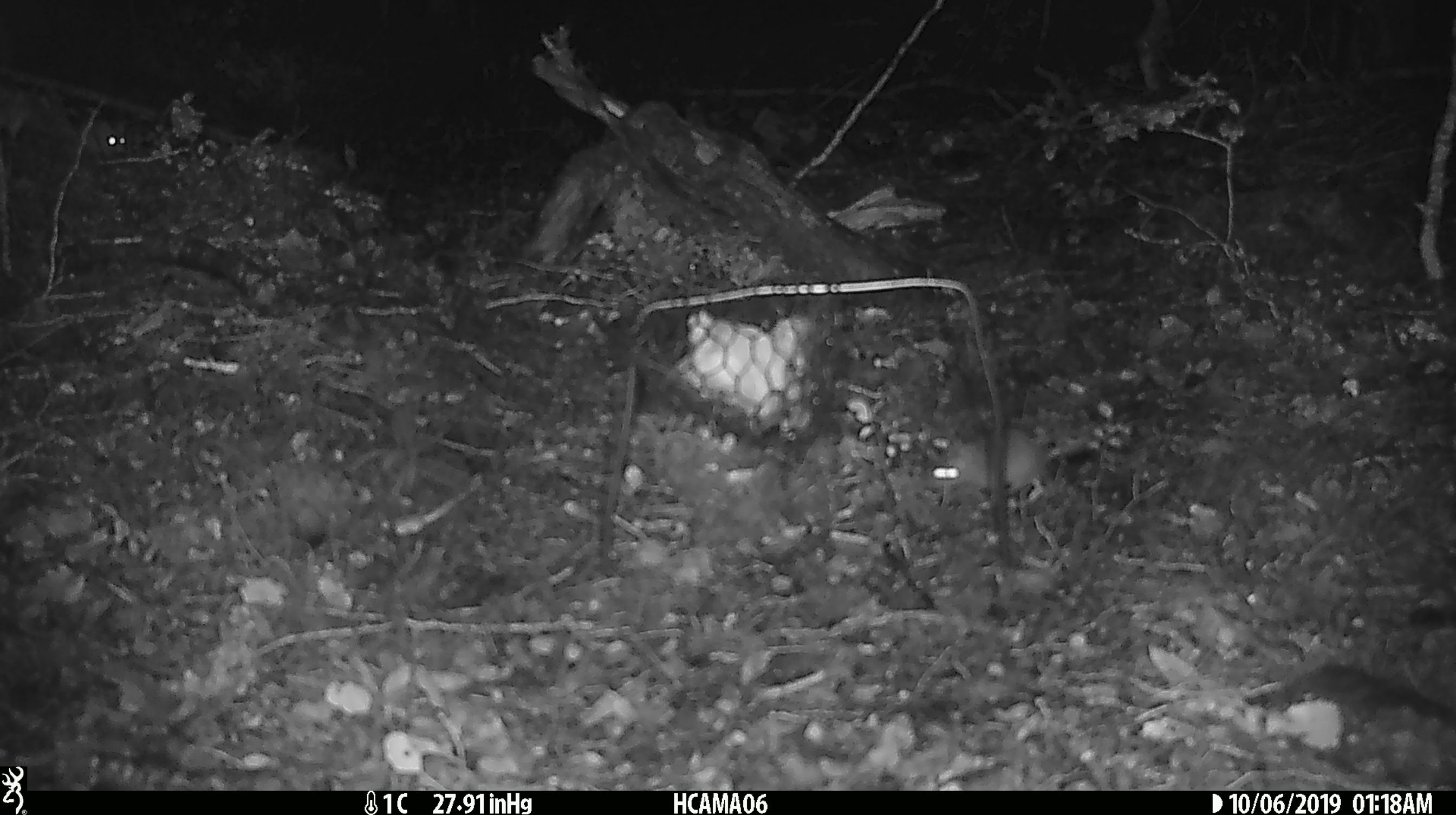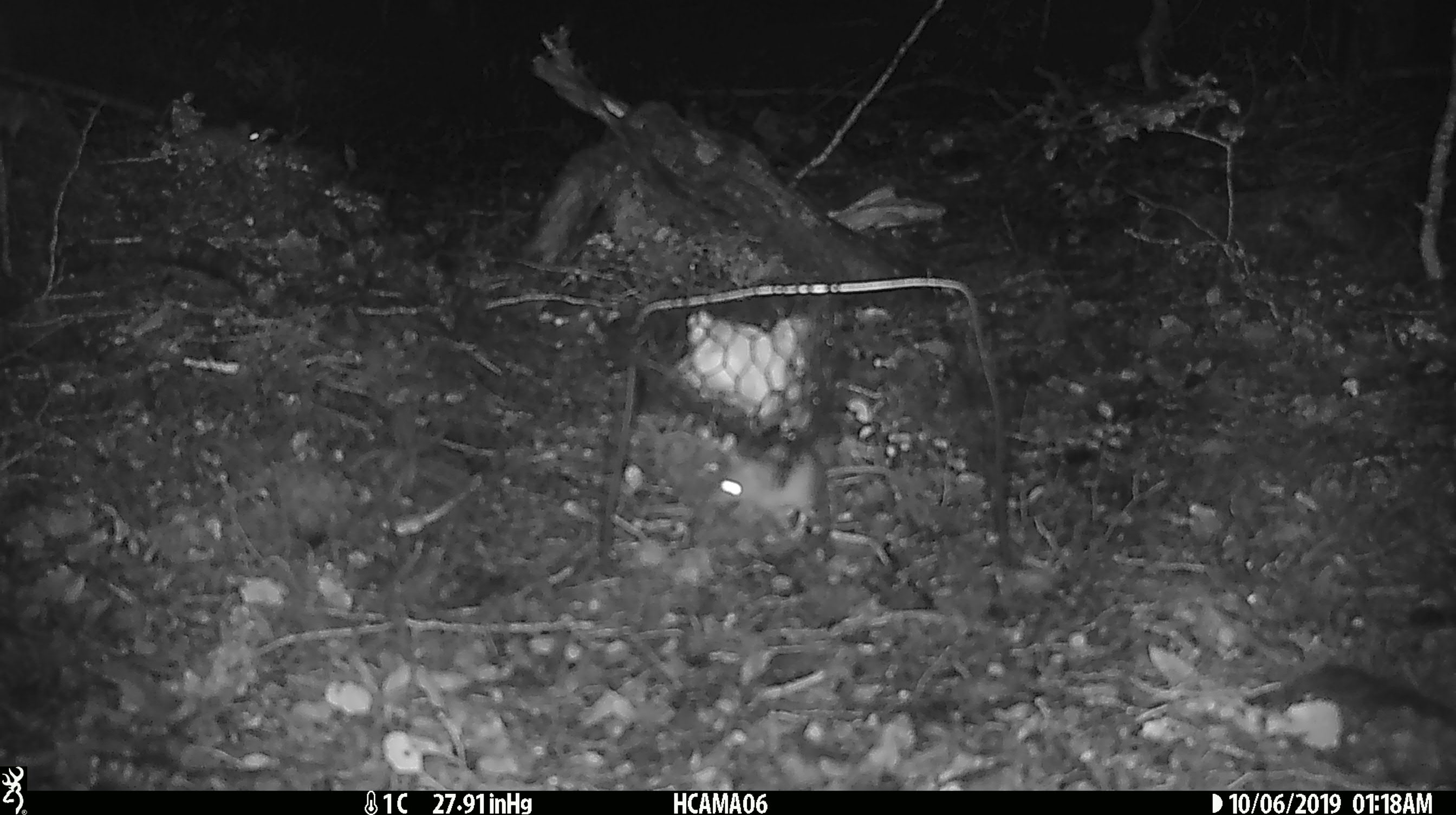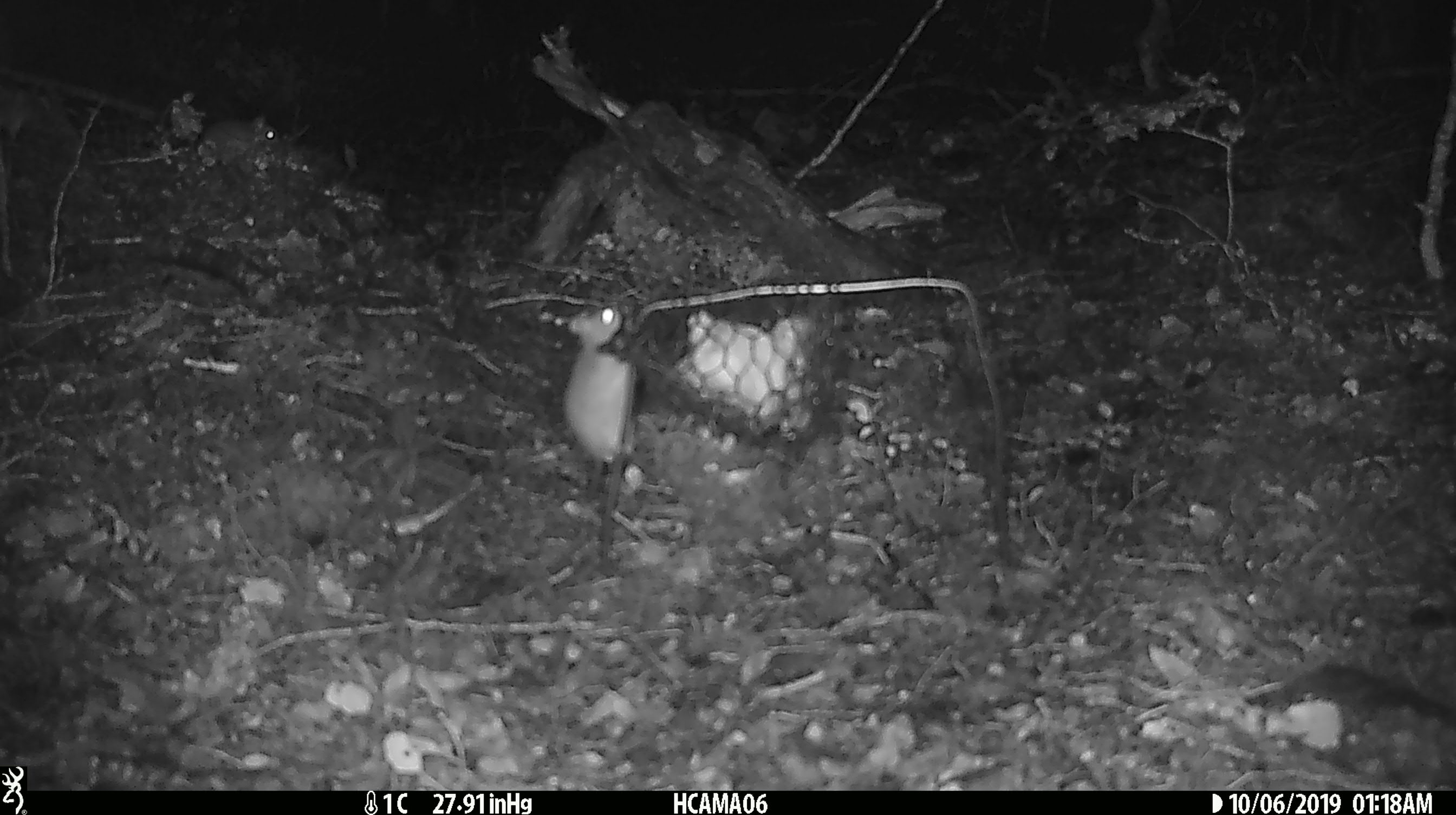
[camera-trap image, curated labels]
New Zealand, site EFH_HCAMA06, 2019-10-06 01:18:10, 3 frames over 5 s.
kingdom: Animalia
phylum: Chordata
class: Mammalia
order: Rodentia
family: Muridae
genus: Mus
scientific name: Mus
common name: mouse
Mouse (Mus).